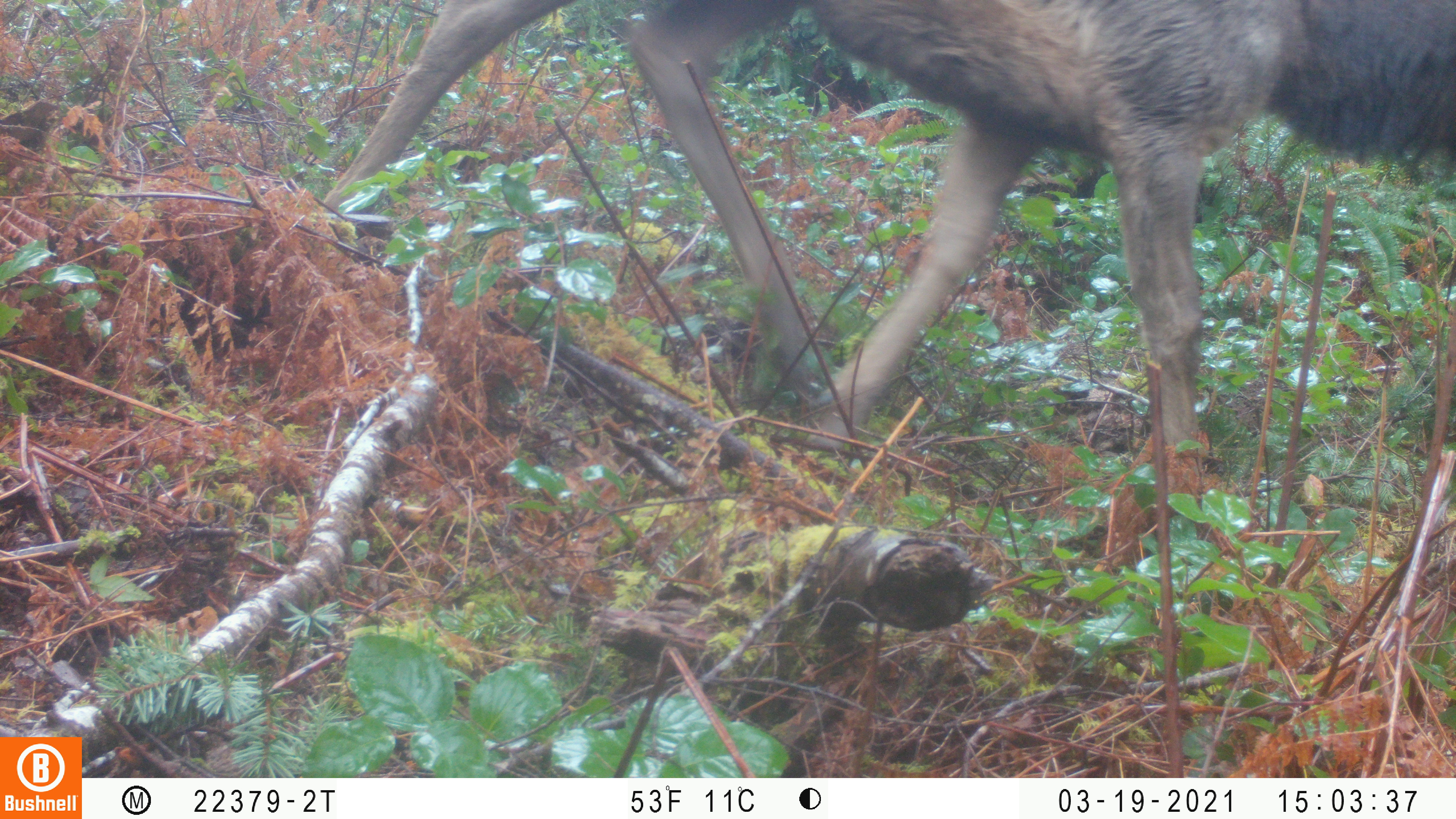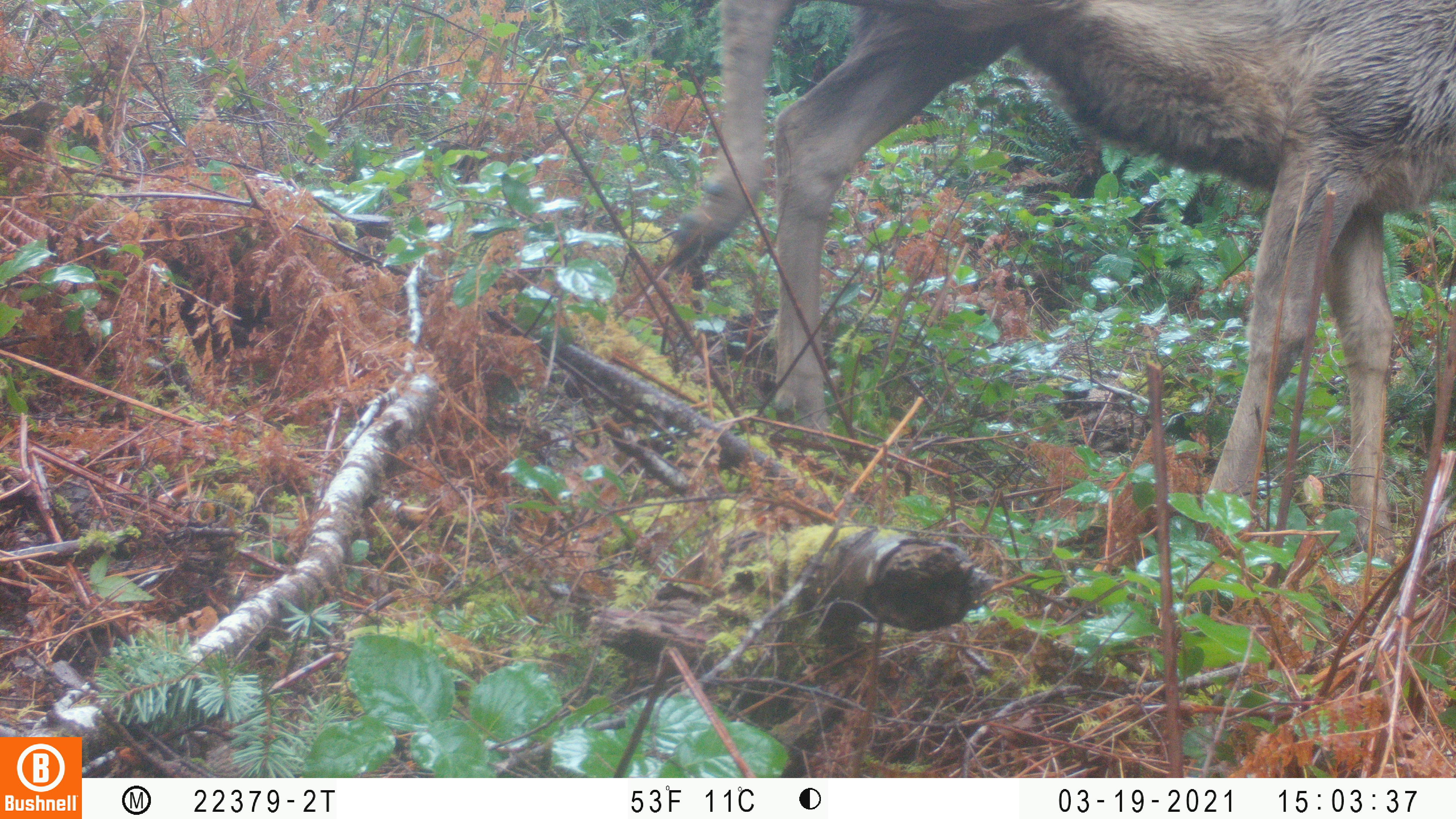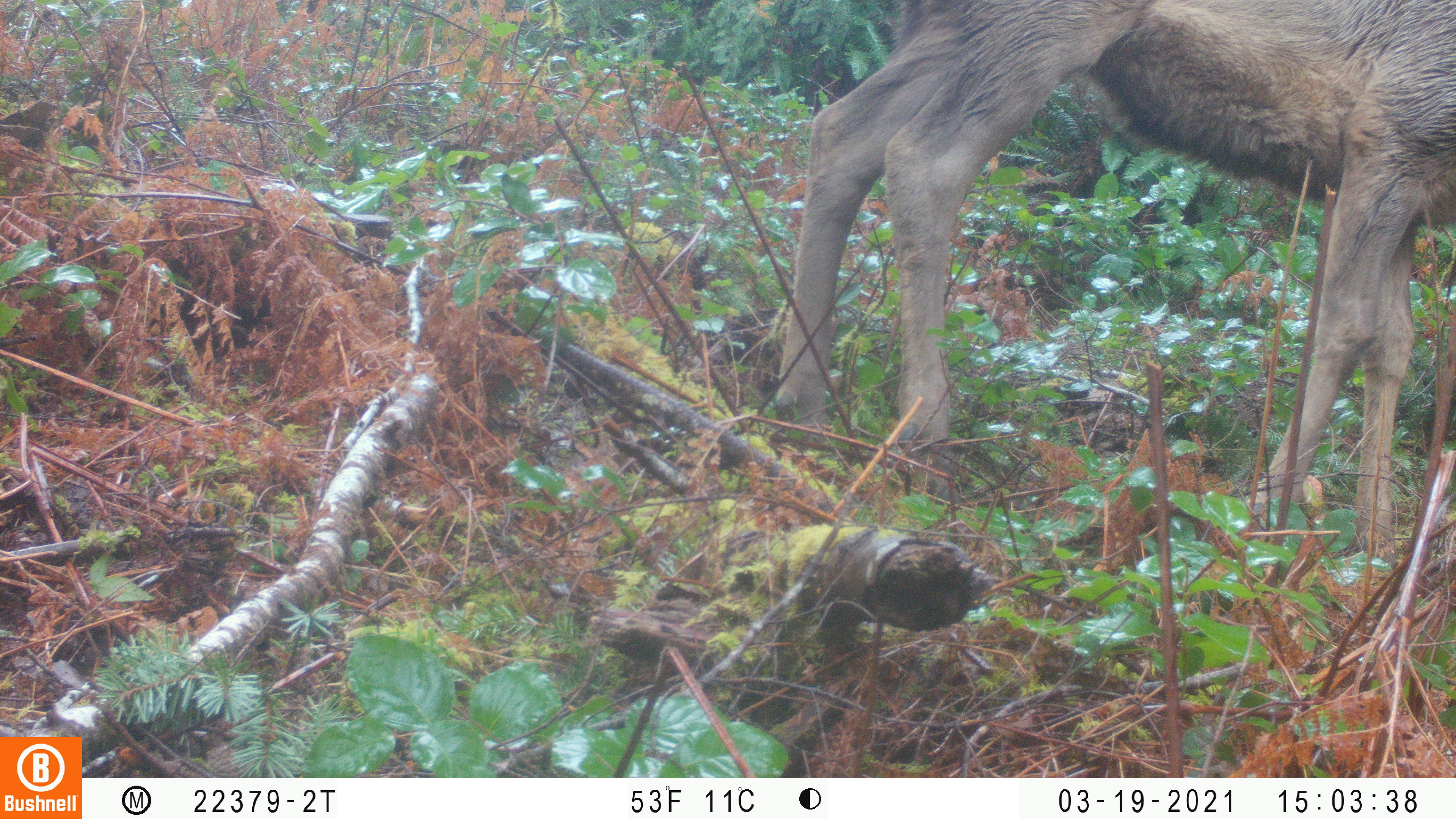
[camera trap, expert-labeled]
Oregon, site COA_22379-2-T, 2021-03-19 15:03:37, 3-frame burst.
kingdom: Animalia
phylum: Chordata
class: Mammalia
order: Artiodactyla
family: Cervidae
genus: Cervus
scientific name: Cervus canadensis roosevelti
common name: roosevelt elk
Roosevelt elk (Cervus canadensis roosevelti).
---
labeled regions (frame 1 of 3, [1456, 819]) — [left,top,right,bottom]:
roosevelt elk: [282,0,1453,656]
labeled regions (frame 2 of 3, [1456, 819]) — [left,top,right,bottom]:
roosevelt elk: [595,0,1453,610]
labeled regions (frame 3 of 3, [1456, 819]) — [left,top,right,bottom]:
roosevelt elk: [722,1,1453,600]